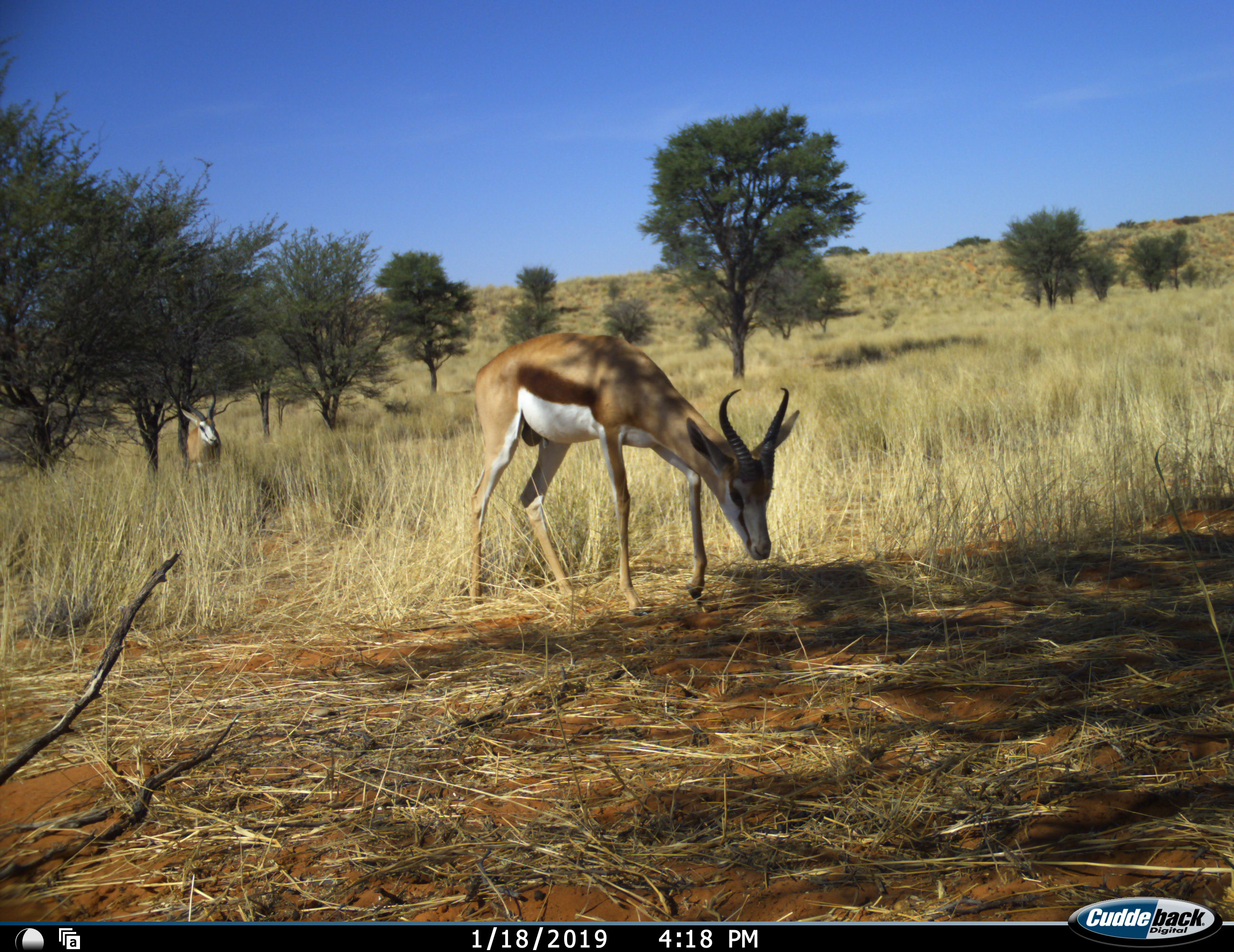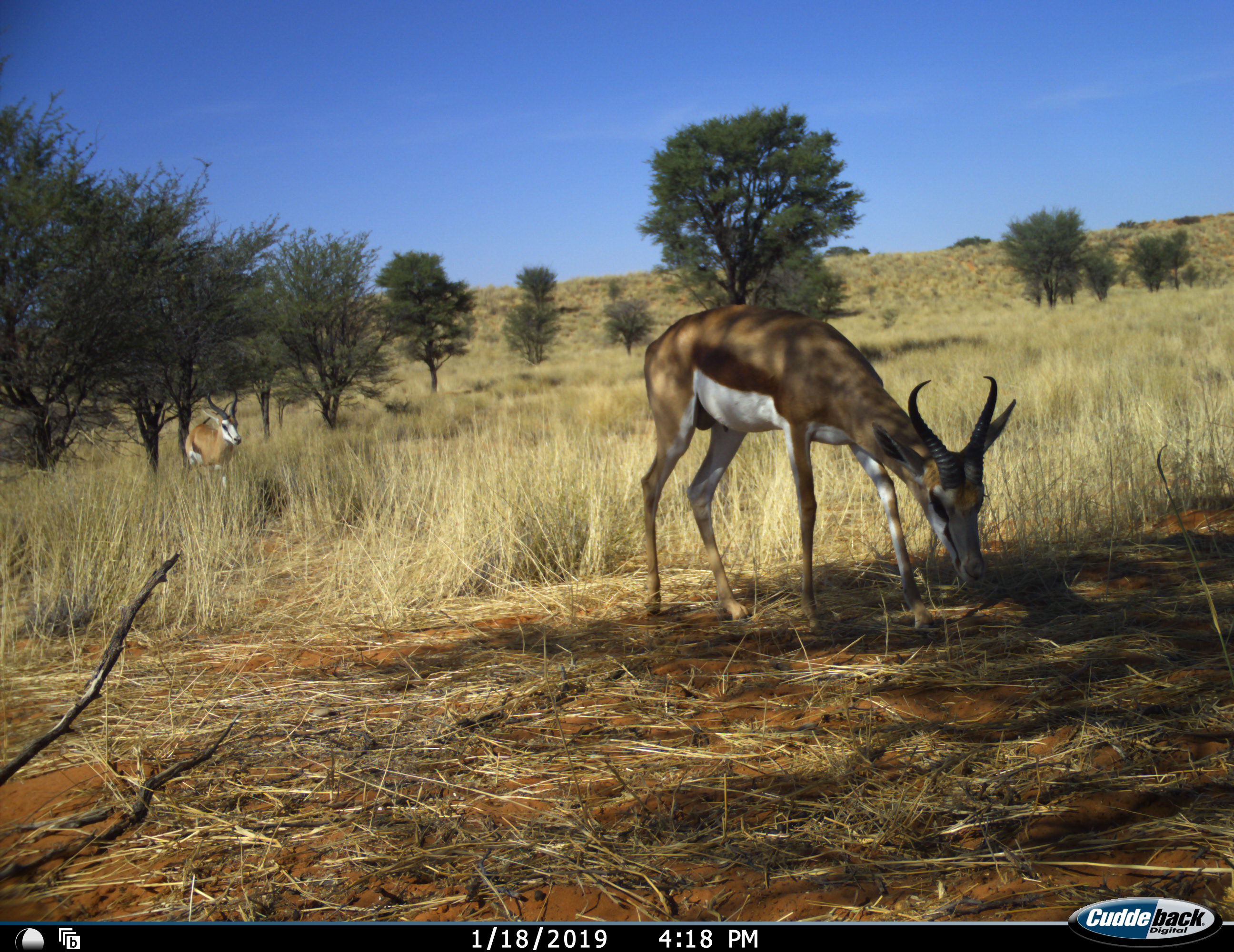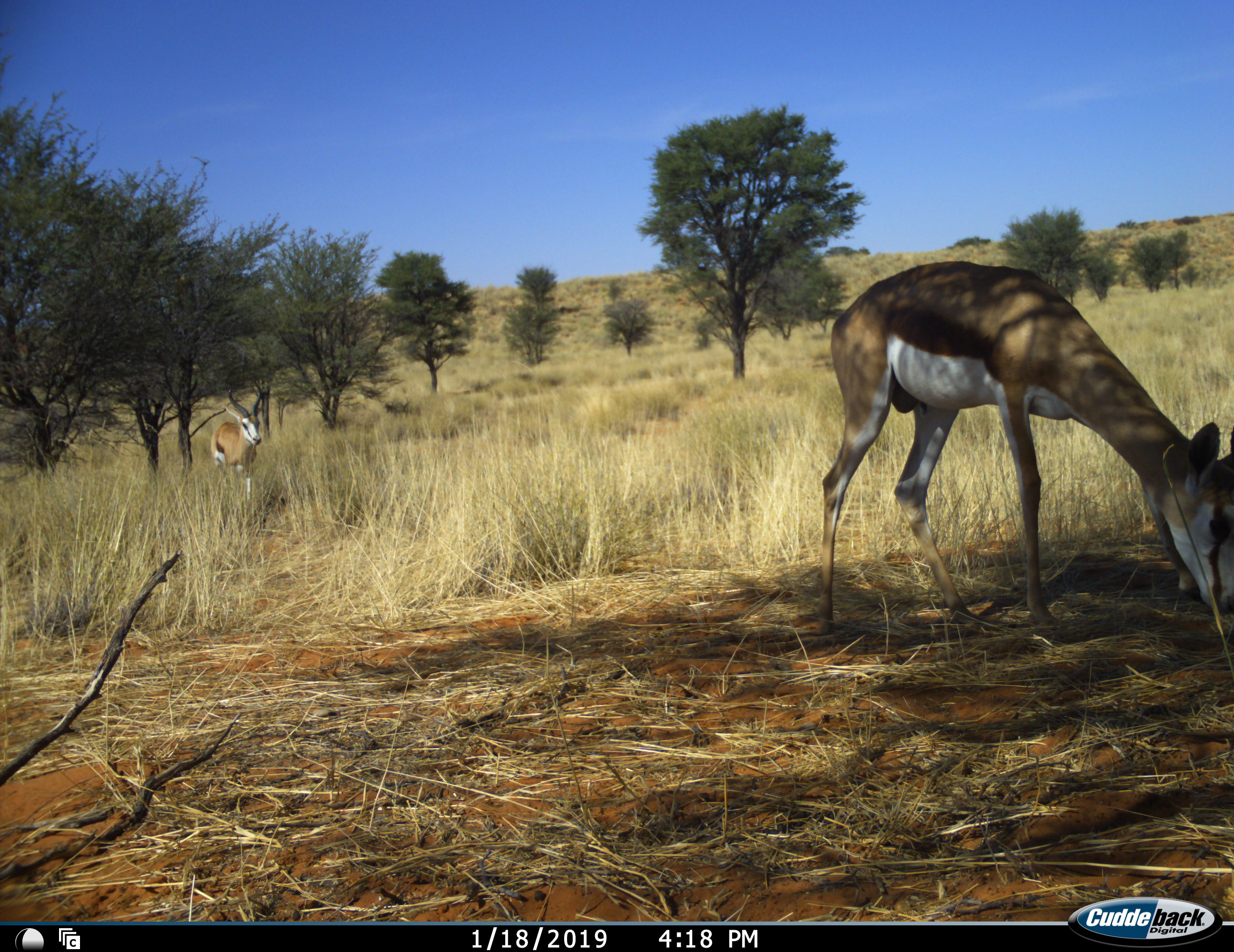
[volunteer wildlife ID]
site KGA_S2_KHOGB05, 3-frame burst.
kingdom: Animalia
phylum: Chordata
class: Mammalia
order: Artiodactyla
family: Bovidae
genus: Antidorcas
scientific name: Antidorcas marsupialis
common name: springbok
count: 2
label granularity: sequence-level